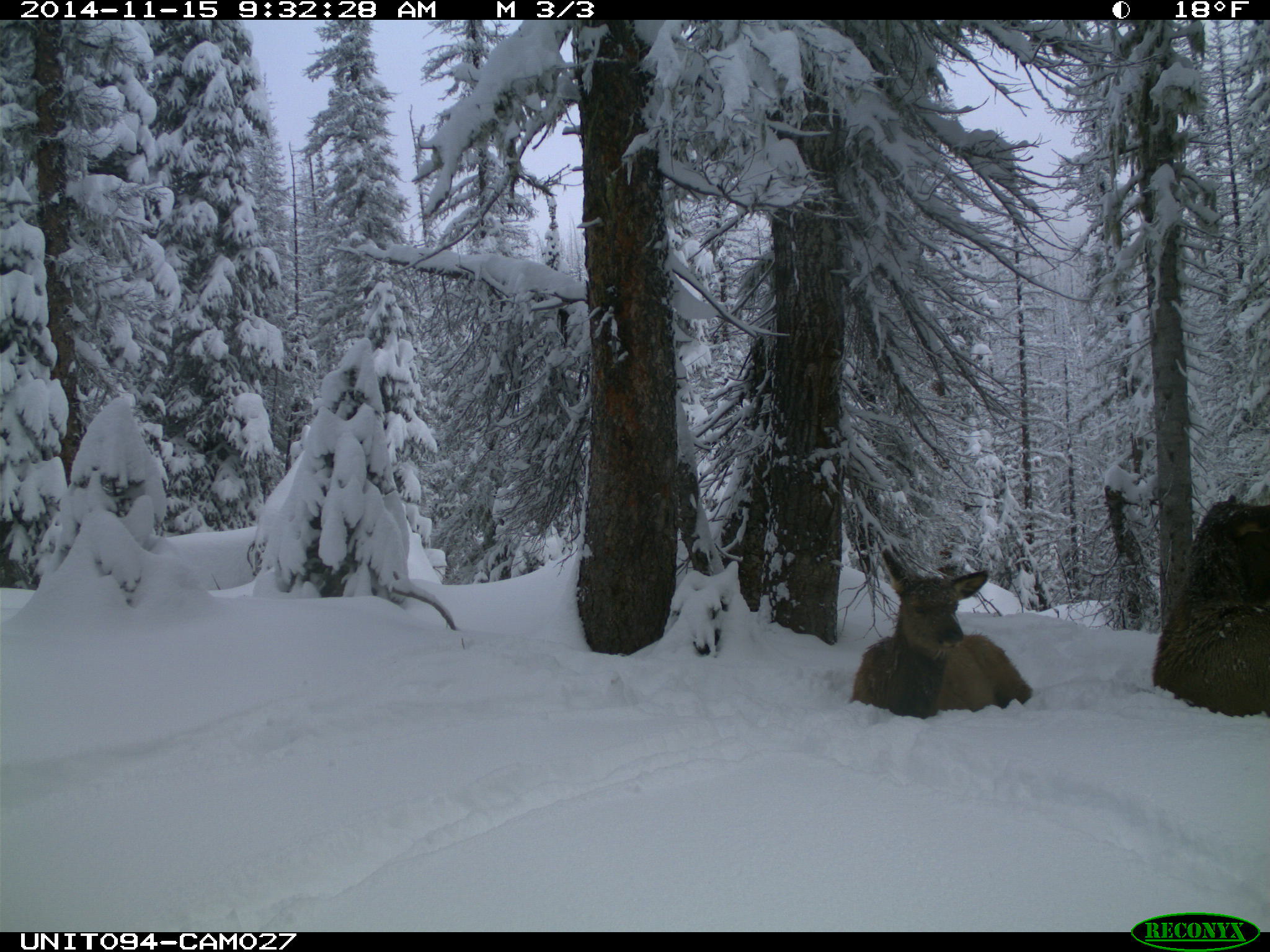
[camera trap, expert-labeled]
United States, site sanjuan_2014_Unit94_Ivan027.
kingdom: Animalia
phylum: Chordata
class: Mammalia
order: Artiodactyla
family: Cervidae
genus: Cervus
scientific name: Cervus elaphus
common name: red deer